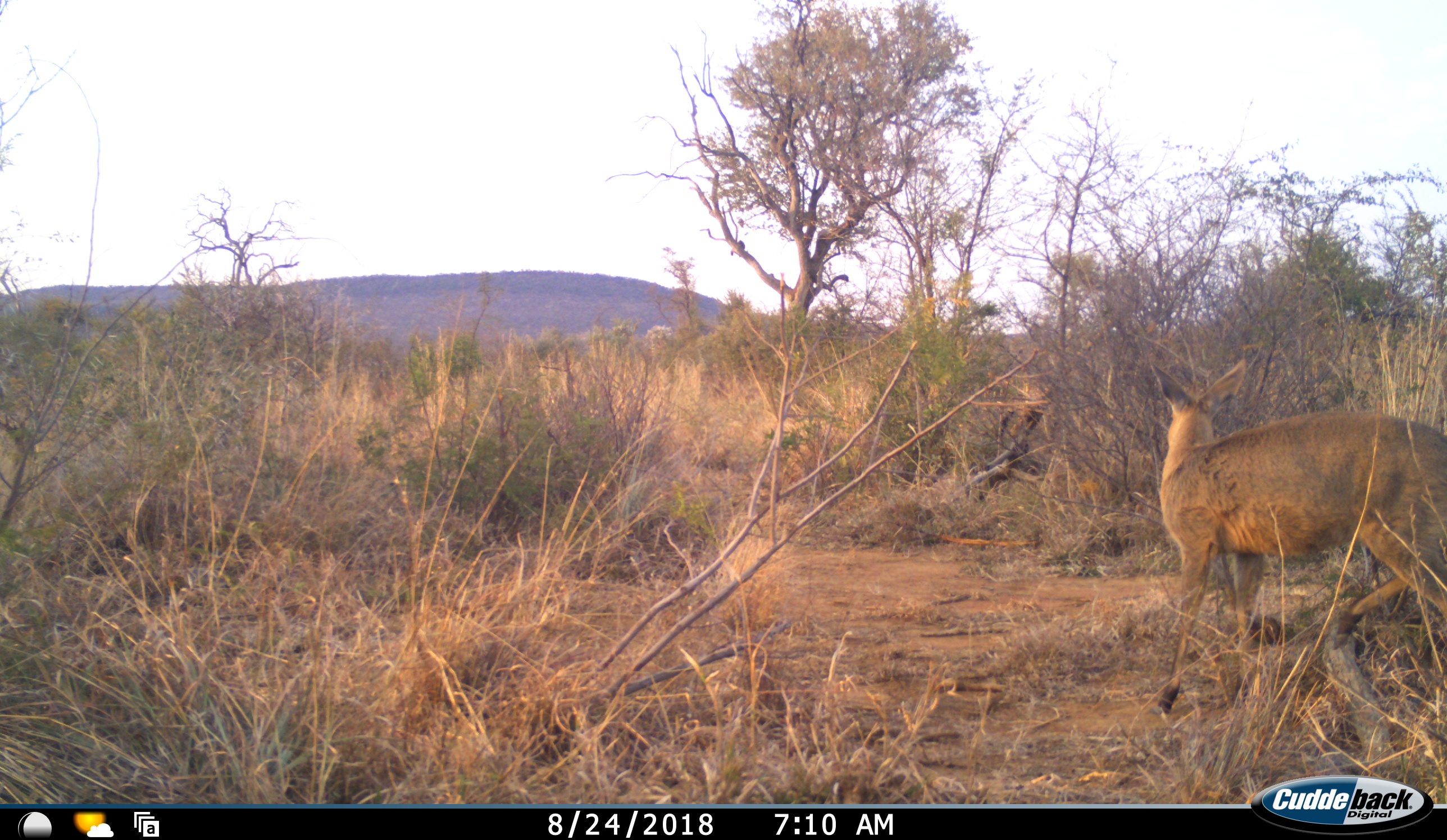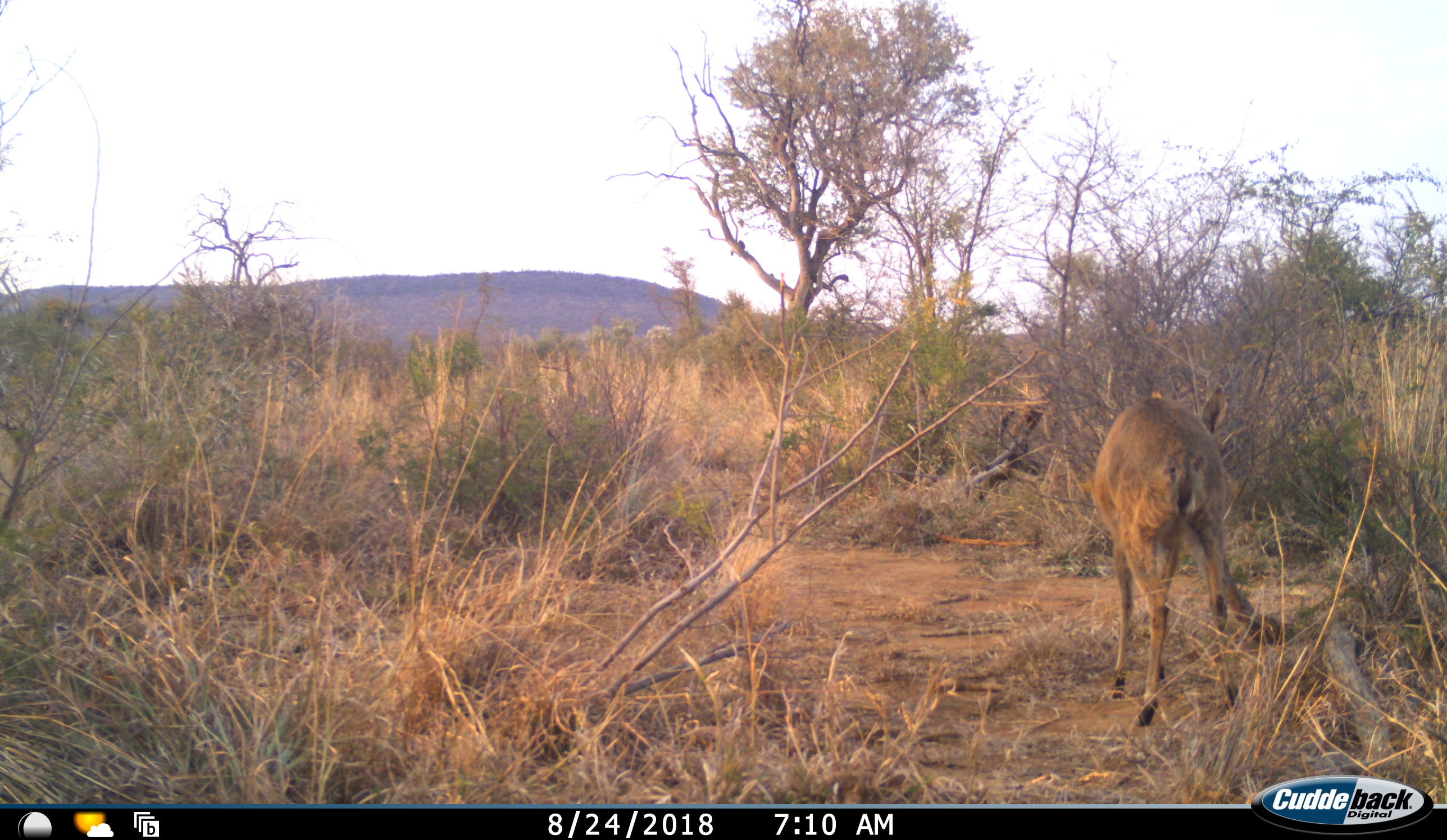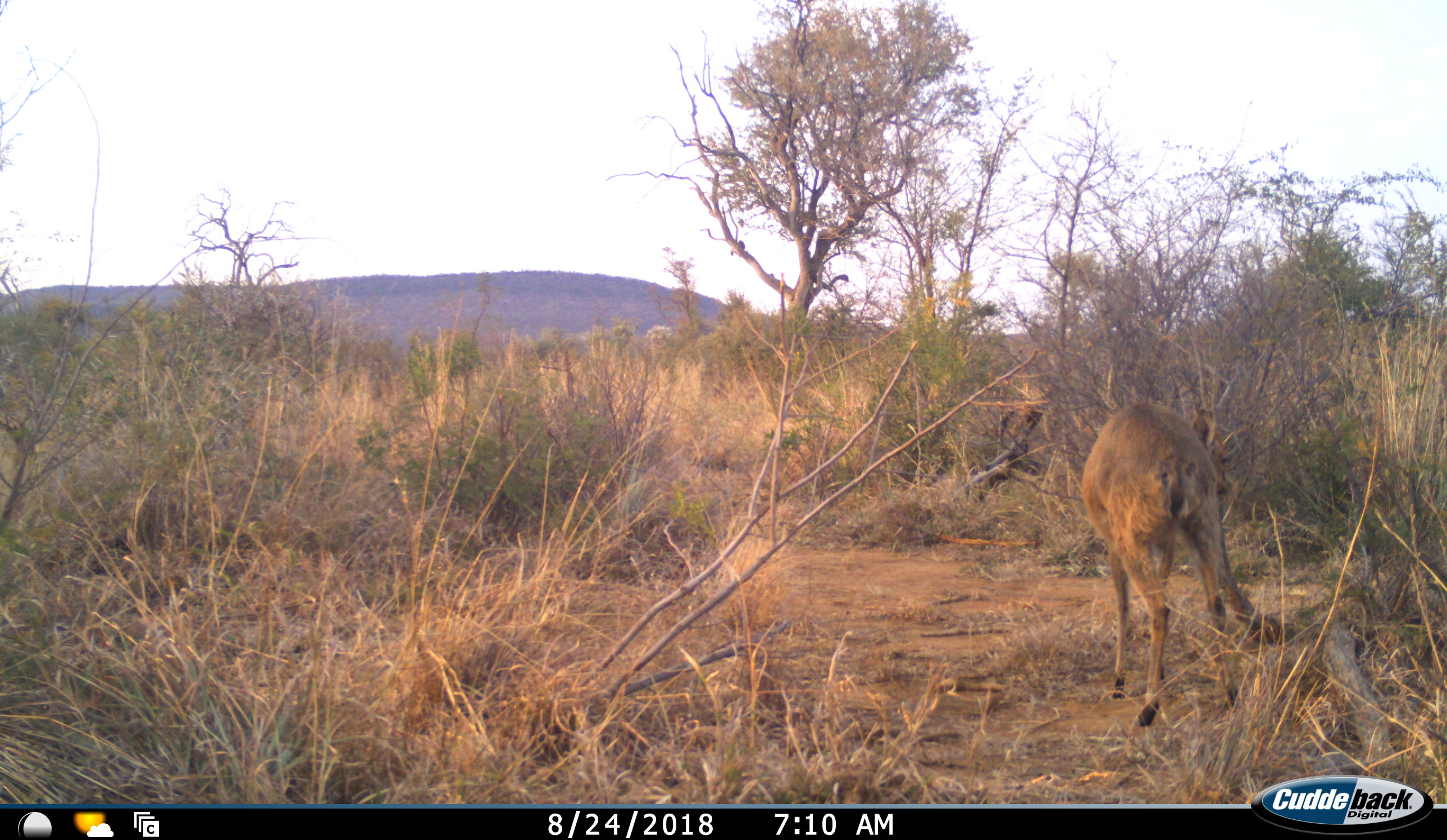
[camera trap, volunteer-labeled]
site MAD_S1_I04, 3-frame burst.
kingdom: Animalia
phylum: Chordata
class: Mammalia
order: Artiodactyla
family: Bovidae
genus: Redunca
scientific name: Redunca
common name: reedbuck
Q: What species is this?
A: Reedbuck (Redunca).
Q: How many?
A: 1.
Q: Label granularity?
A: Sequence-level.